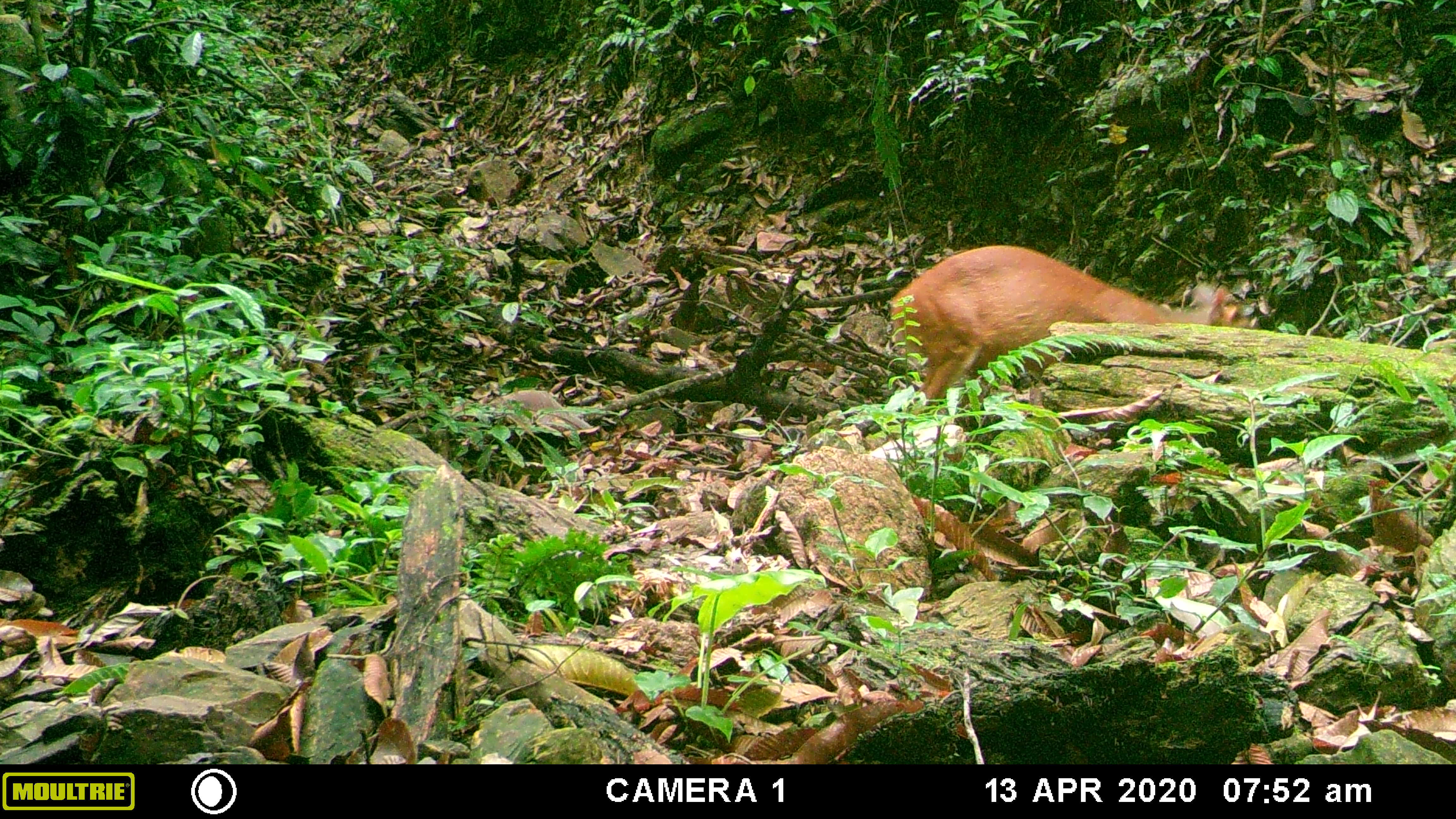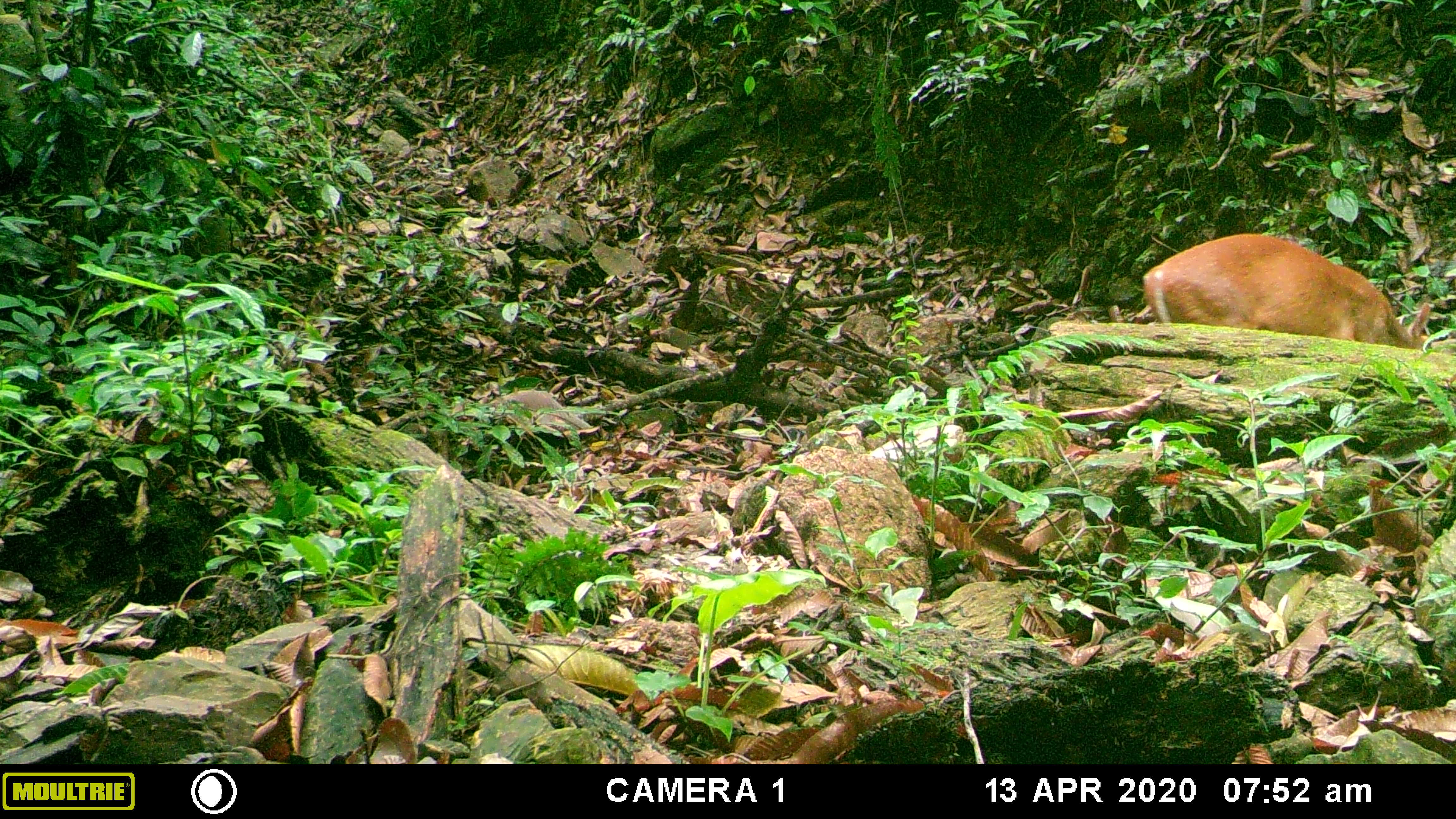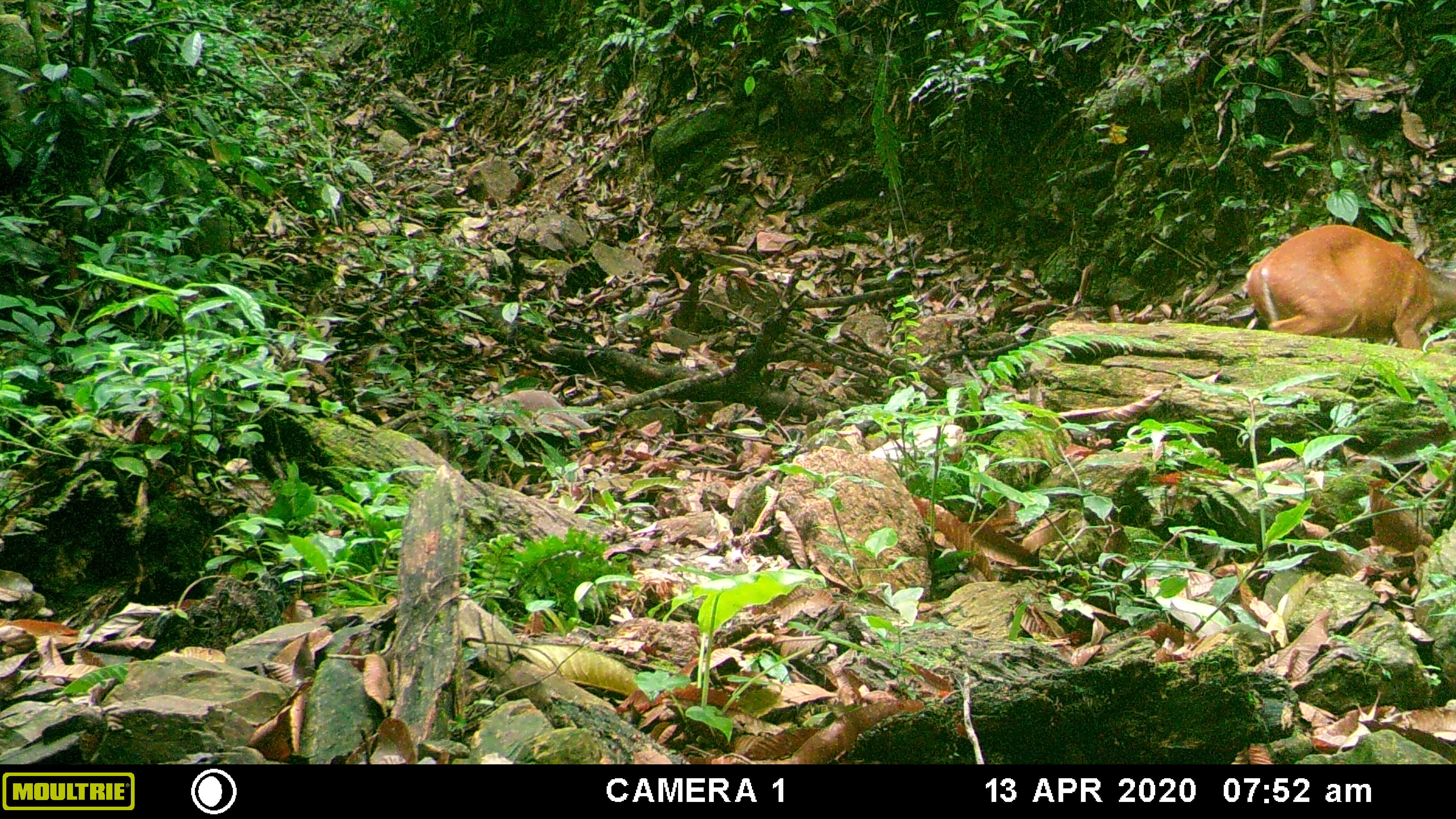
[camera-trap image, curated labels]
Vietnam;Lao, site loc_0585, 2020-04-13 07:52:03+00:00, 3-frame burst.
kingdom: Animalia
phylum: Chordata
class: Mammalia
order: Artiodactyla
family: Cervidae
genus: Muntiacus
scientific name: Muntiacus muntjak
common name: red muntjac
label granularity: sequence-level